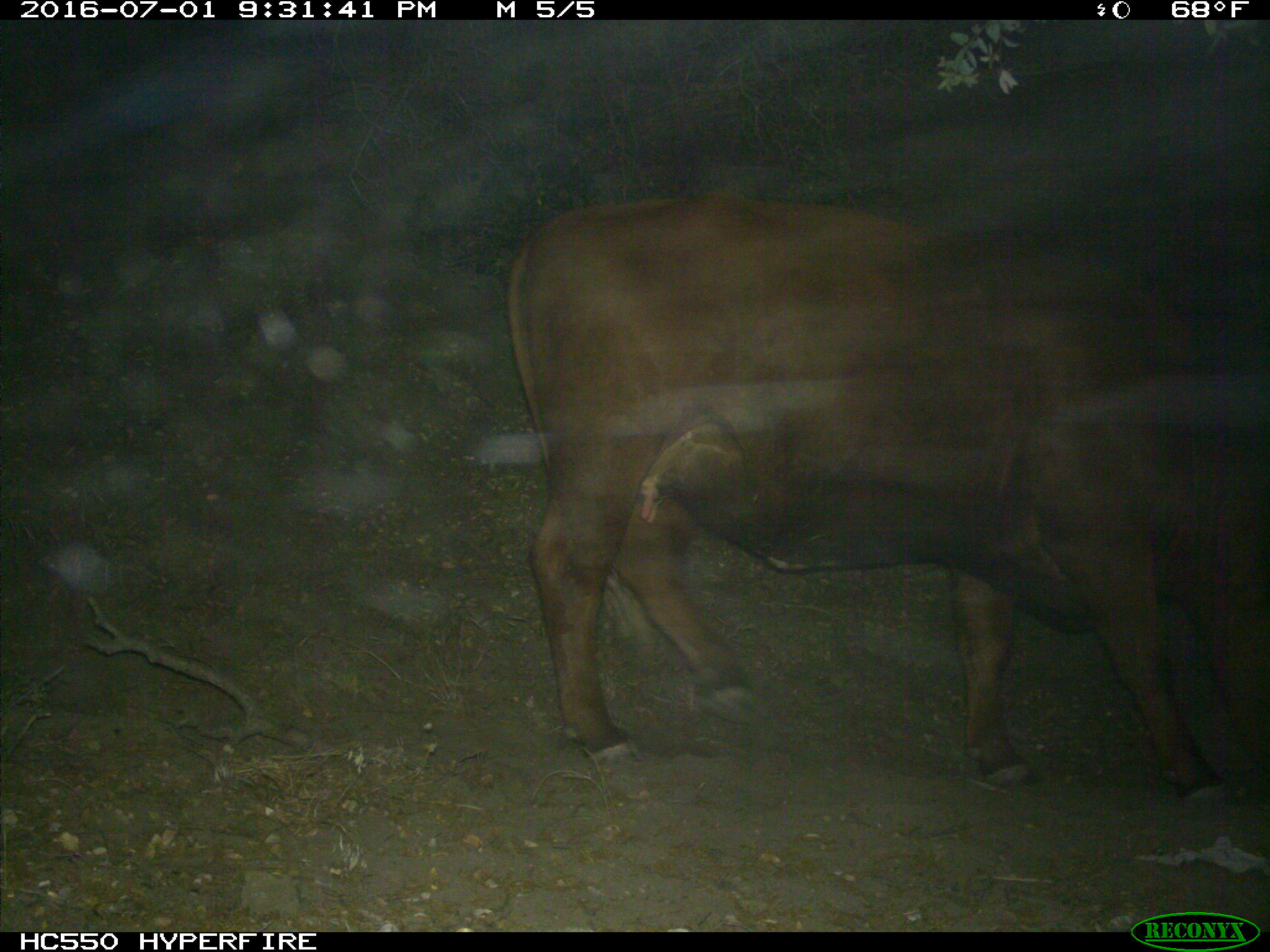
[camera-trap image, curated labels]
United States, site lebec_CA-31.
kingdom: Animalia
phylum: Chordata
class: Mammalia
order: Artiodactyla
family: Bovidae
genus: Bos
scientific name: Bos taurus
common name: domestic cow